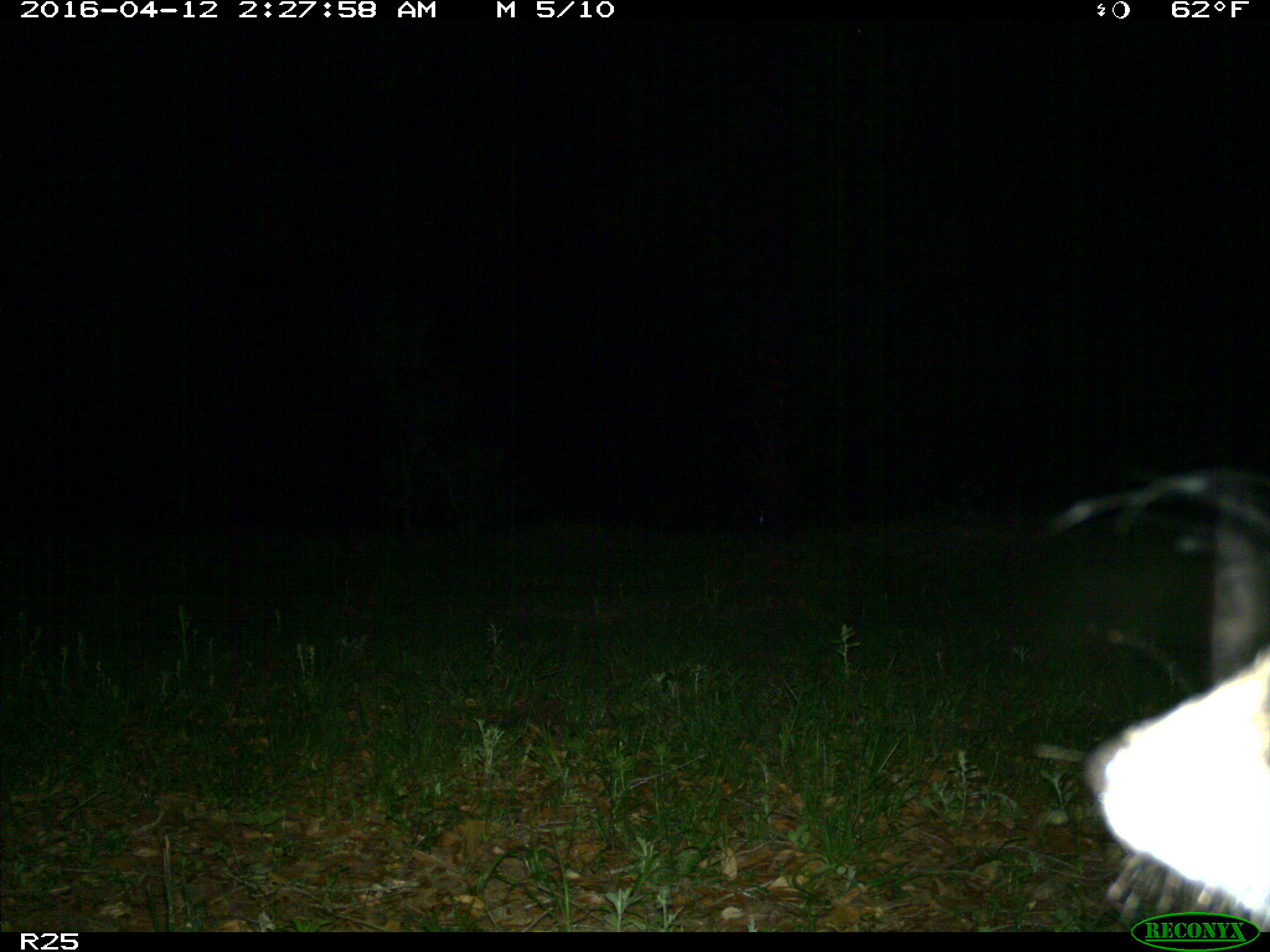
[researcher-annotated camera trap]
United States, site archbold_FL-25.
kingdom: Animalia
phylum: Chordata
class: Mammalia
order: Carnivora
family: Procyonidae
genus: Procyon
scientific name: Procyon lotor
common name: common raccoon